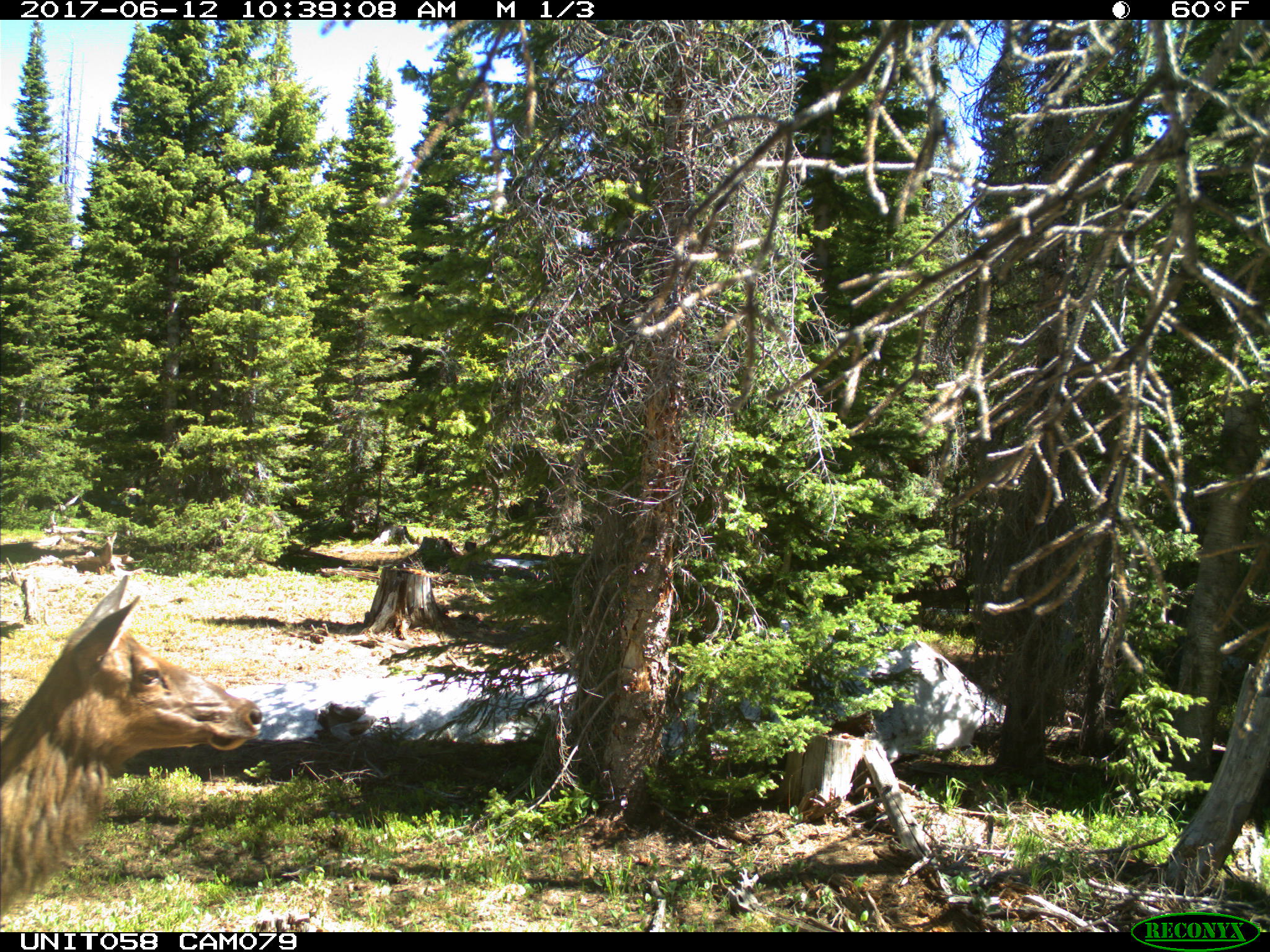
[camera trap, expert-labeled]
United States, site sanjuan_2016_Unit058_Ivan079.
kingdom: Animalia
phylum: Chordata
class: Mammalia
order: Artiodactyla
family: Cervidae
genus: Cervus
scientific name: Cervus elaphus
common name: red deer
Cervus elaphus (red deer).